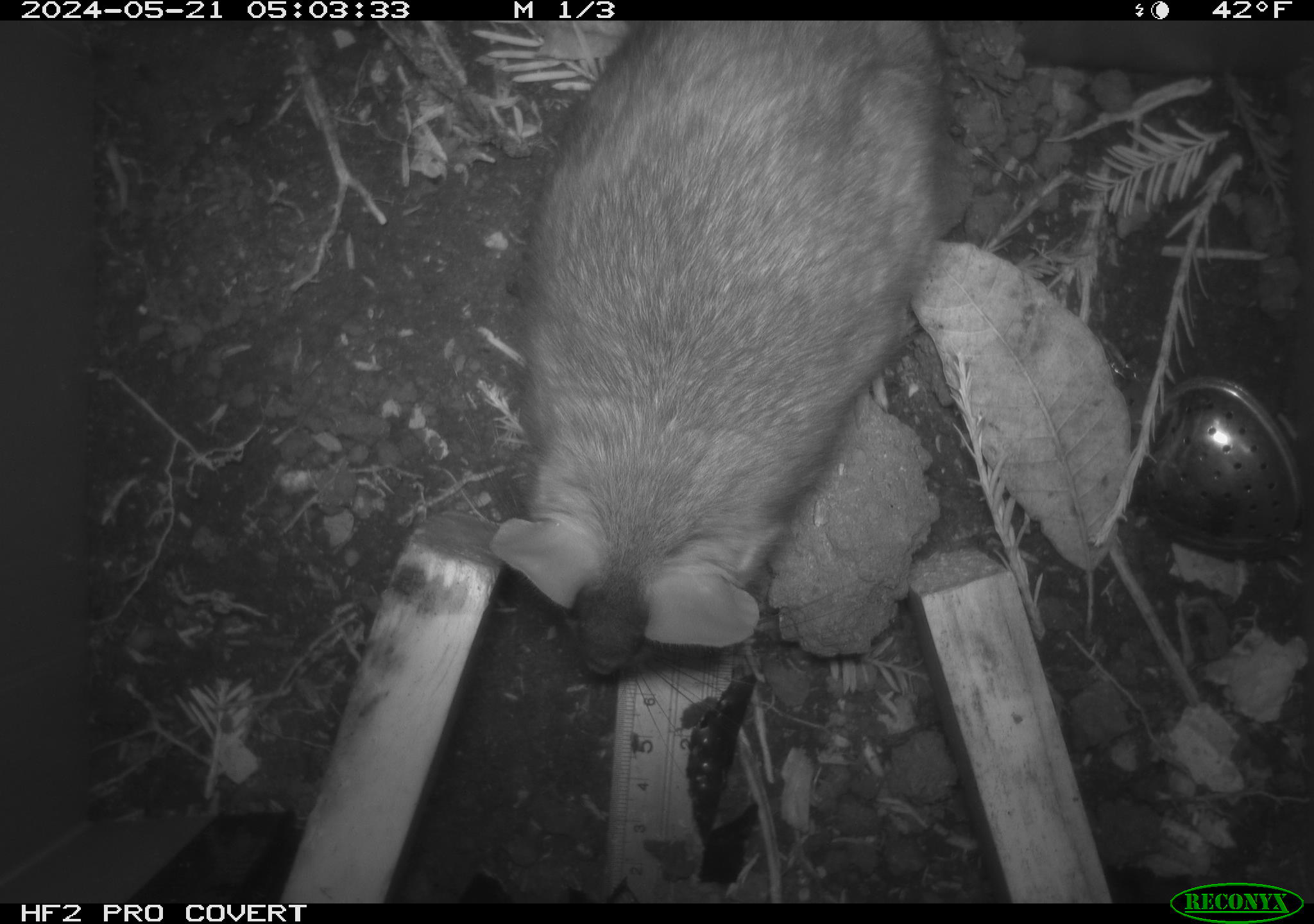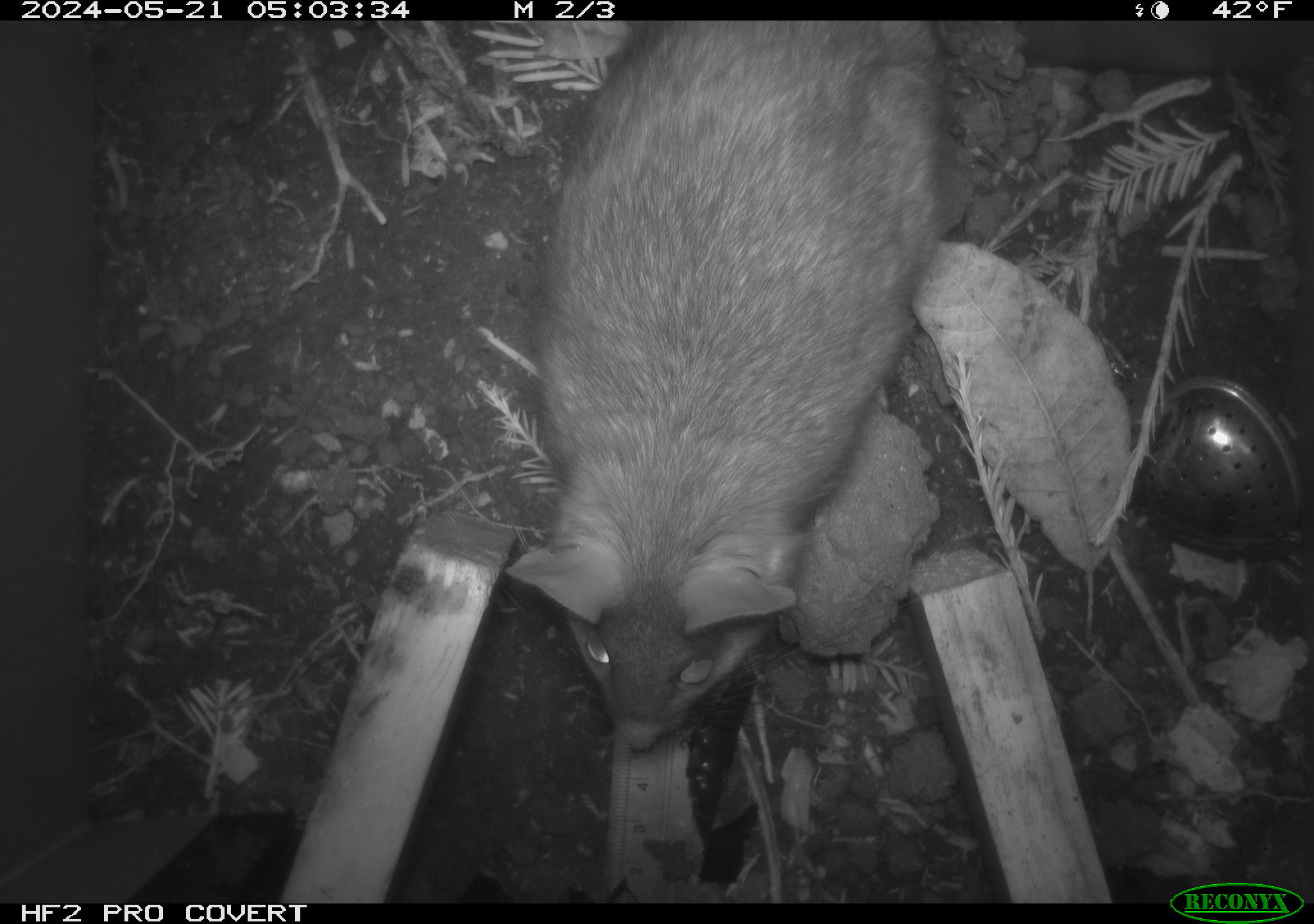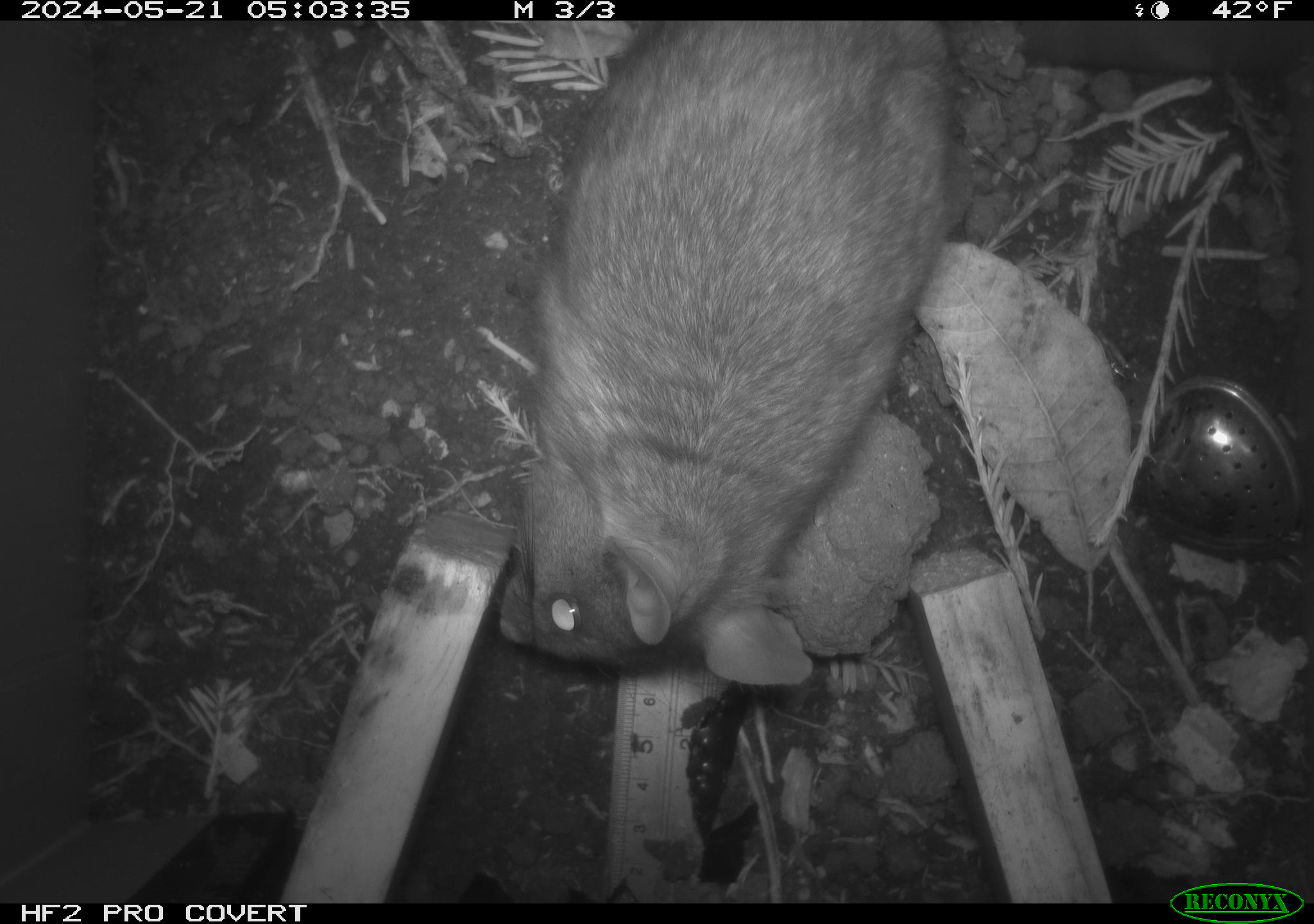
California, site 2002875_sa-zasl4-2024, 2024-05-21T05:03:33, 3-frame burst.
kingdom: Animalia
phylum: Chordata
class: Mammalia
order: Rodentia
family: Cricetidae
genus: Neotoma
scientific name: Neotoma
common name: pack rat or woodrat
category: neotoma species